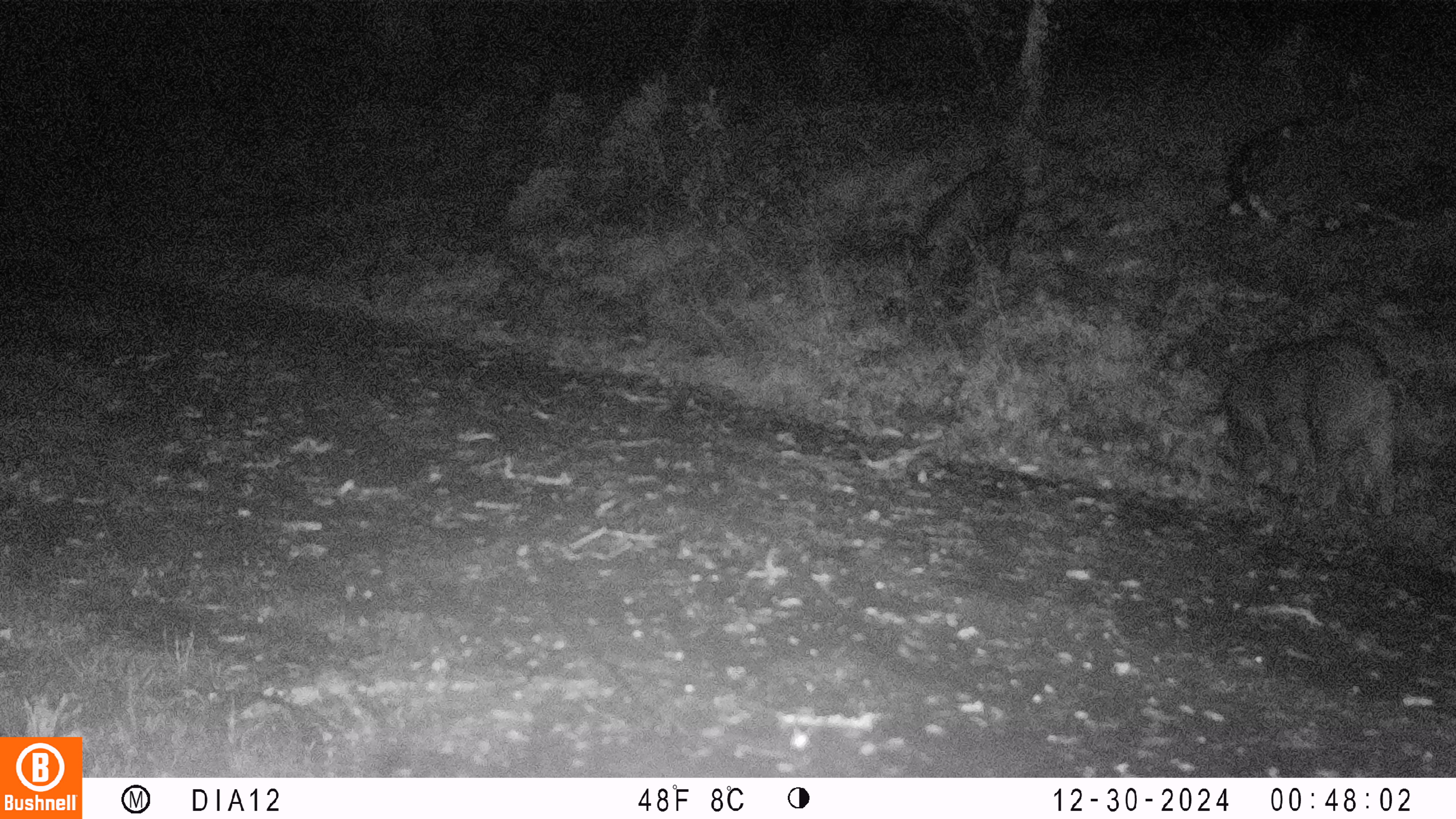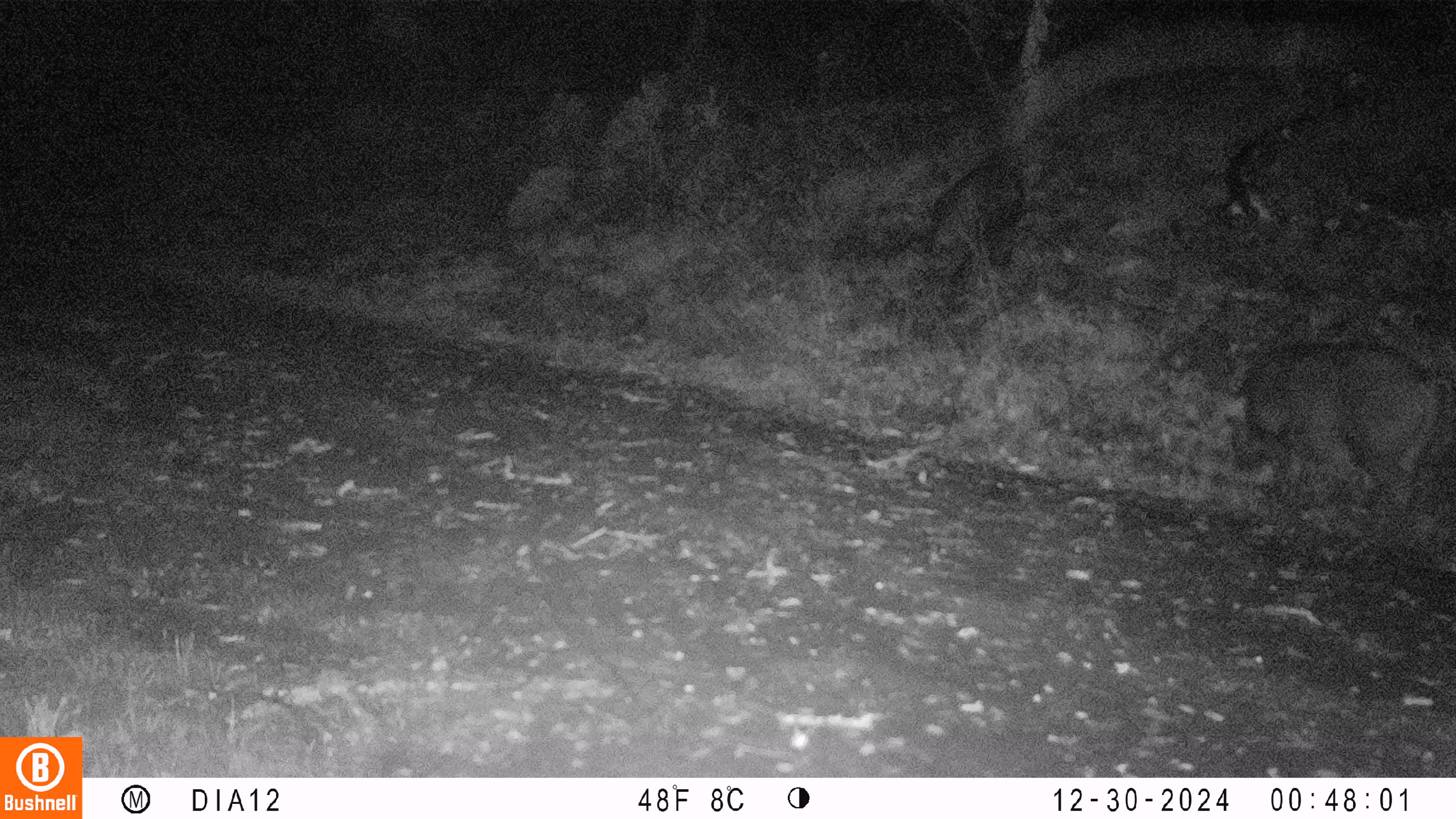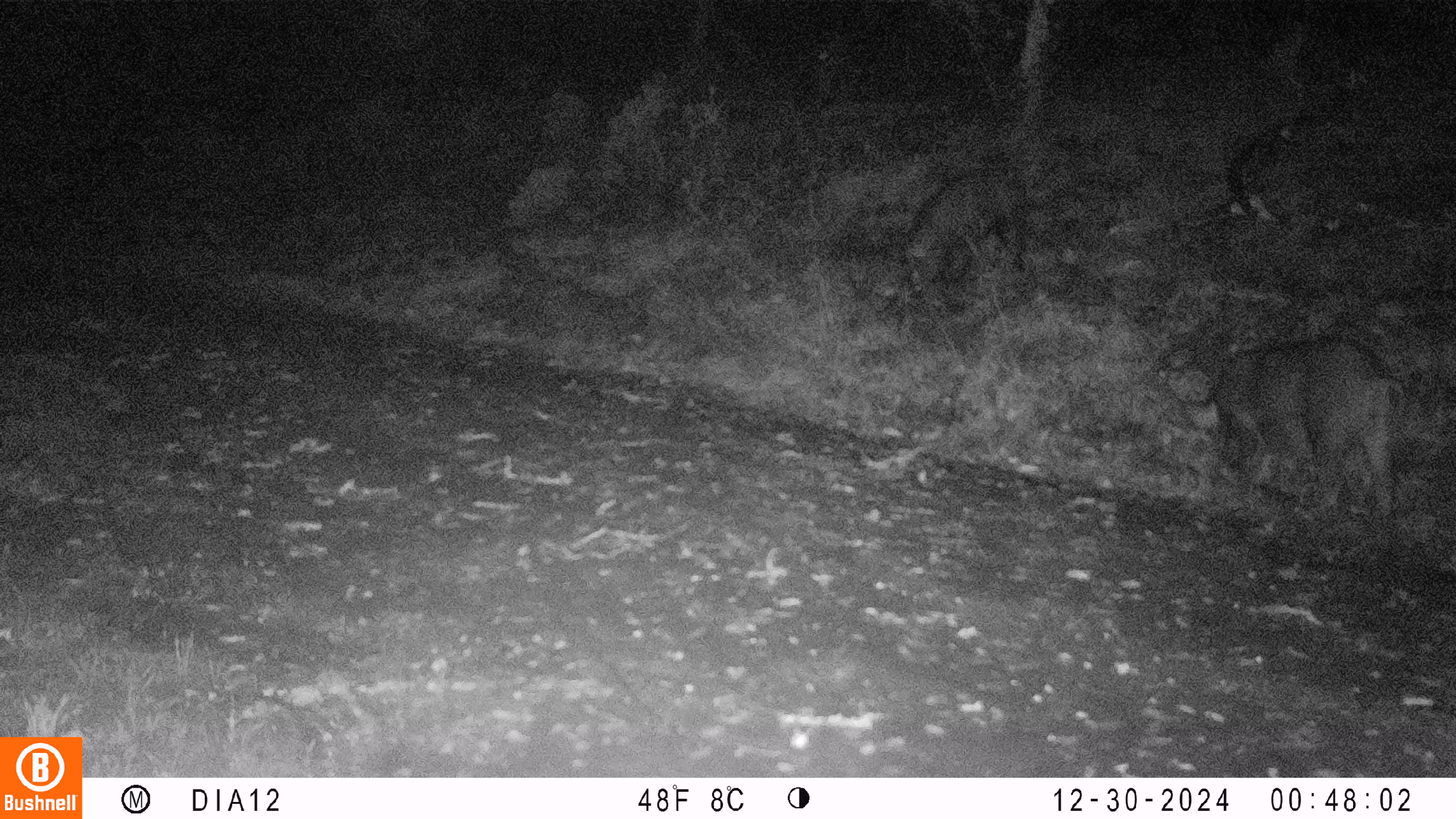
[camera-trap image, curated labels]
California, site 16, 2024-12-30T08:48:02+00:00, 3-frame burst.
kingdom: Animalia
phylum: Chordata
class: Mammalia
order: Artiodactyla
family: Suidae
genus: Sus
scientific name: Sus scrofa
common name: wild boar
Wild boar (Sus scrofa).